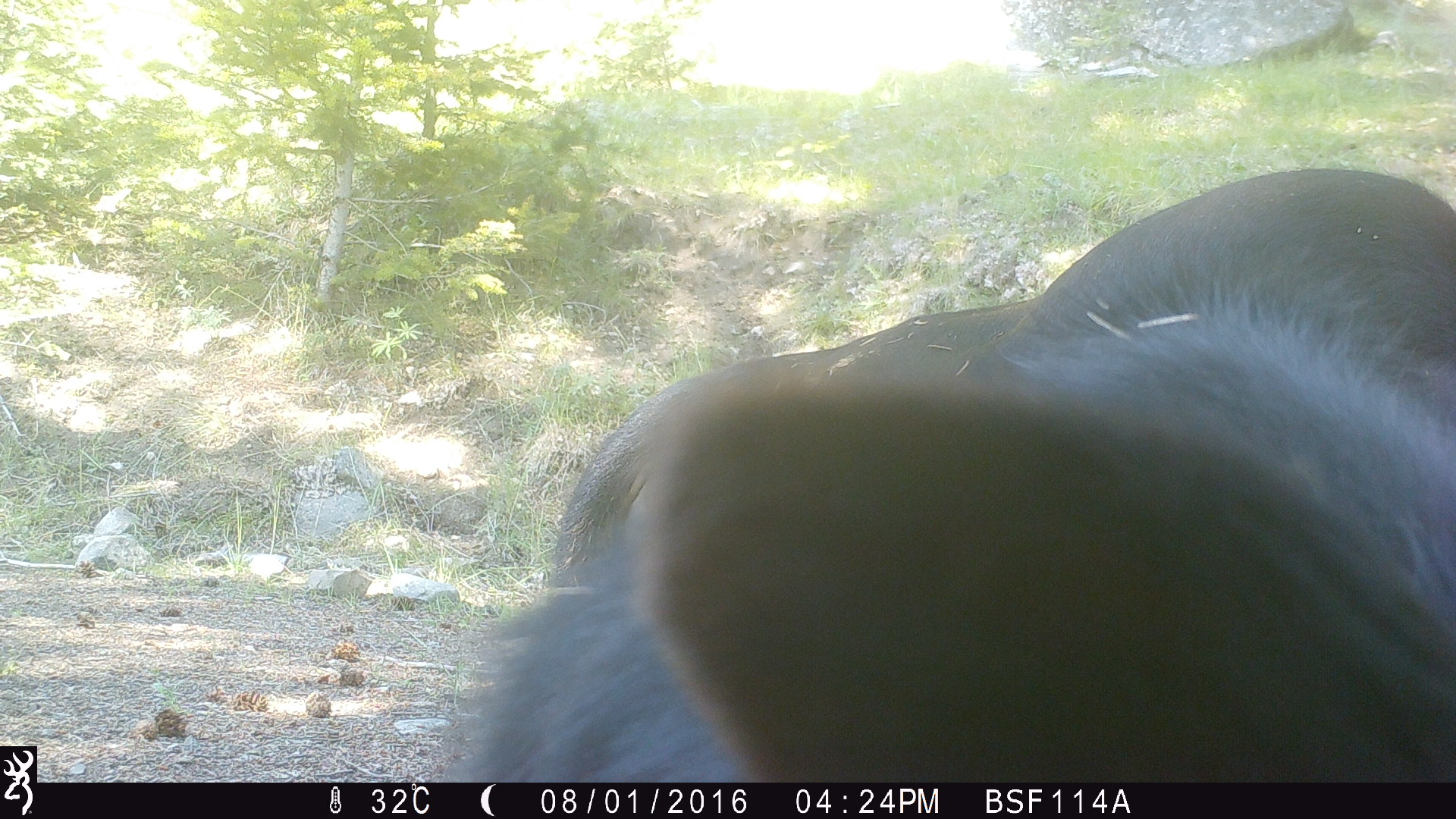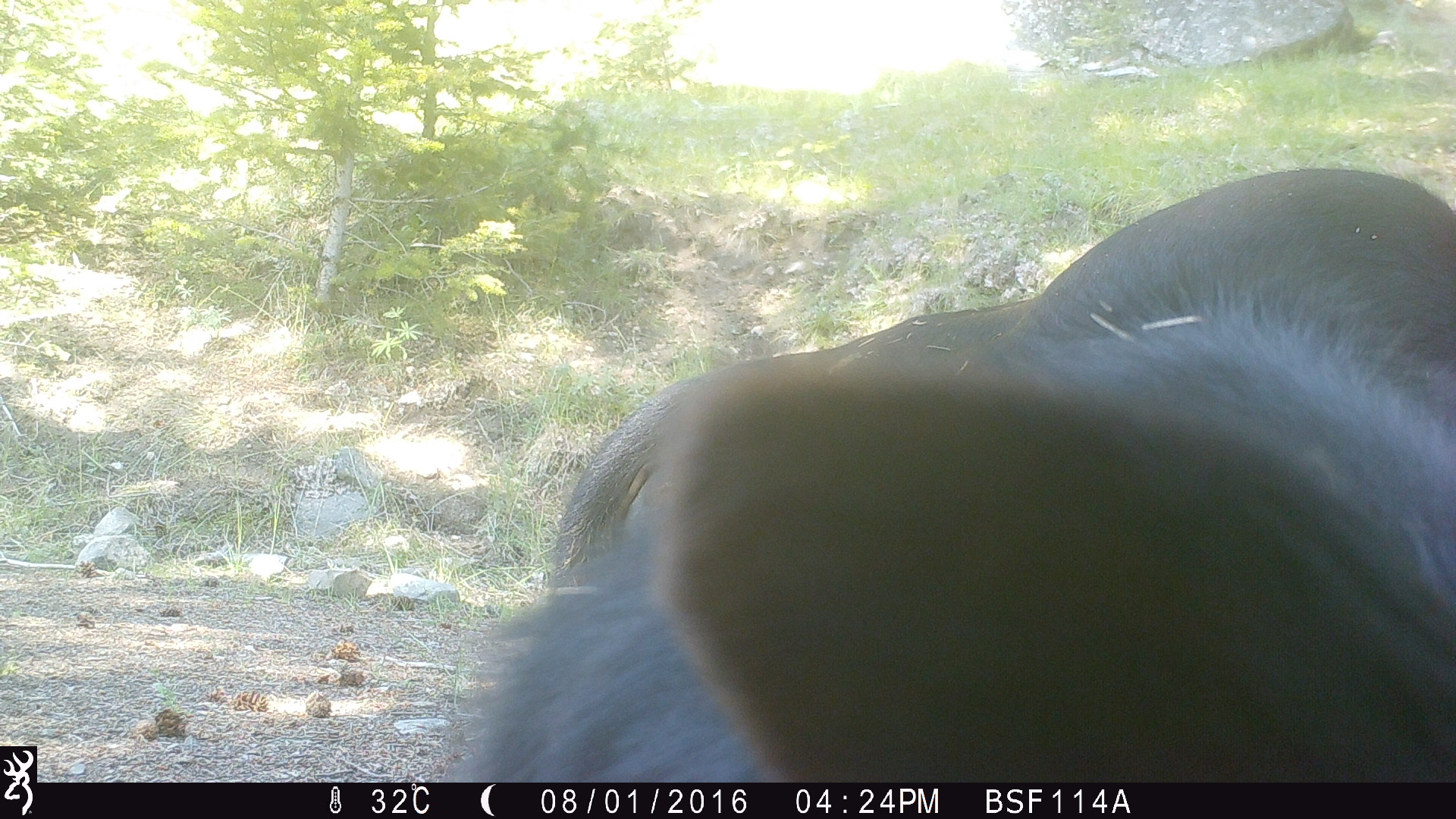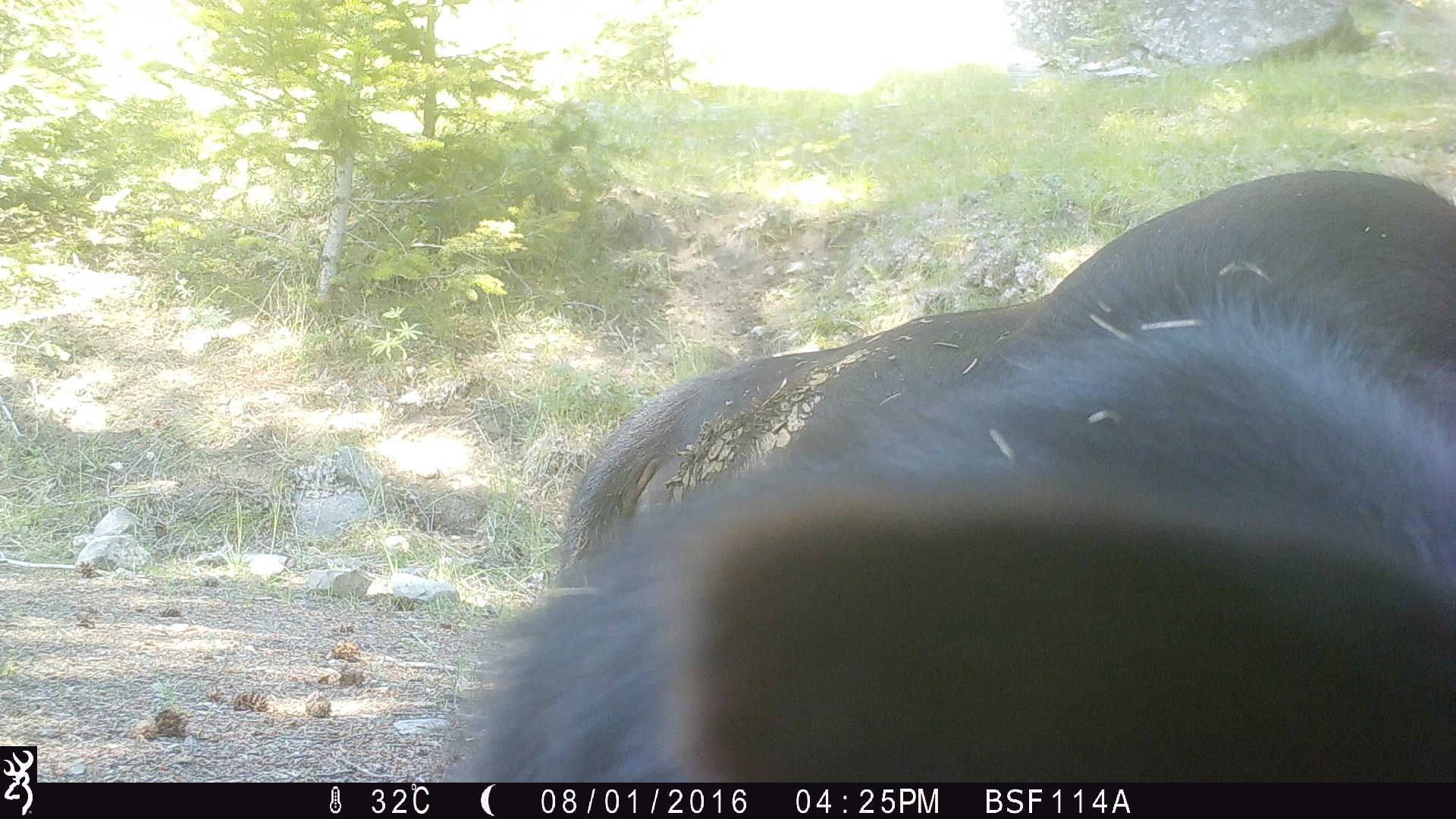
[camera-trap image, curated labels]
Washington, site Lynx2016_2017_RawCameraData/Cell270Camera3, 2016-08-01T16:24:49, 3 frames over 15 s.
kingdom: Animalia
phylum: Chordata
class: Mammalia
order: Artiodactyla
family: Bovidae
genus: Bos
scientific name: Bos taurus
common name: domestic cattle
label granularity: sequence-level